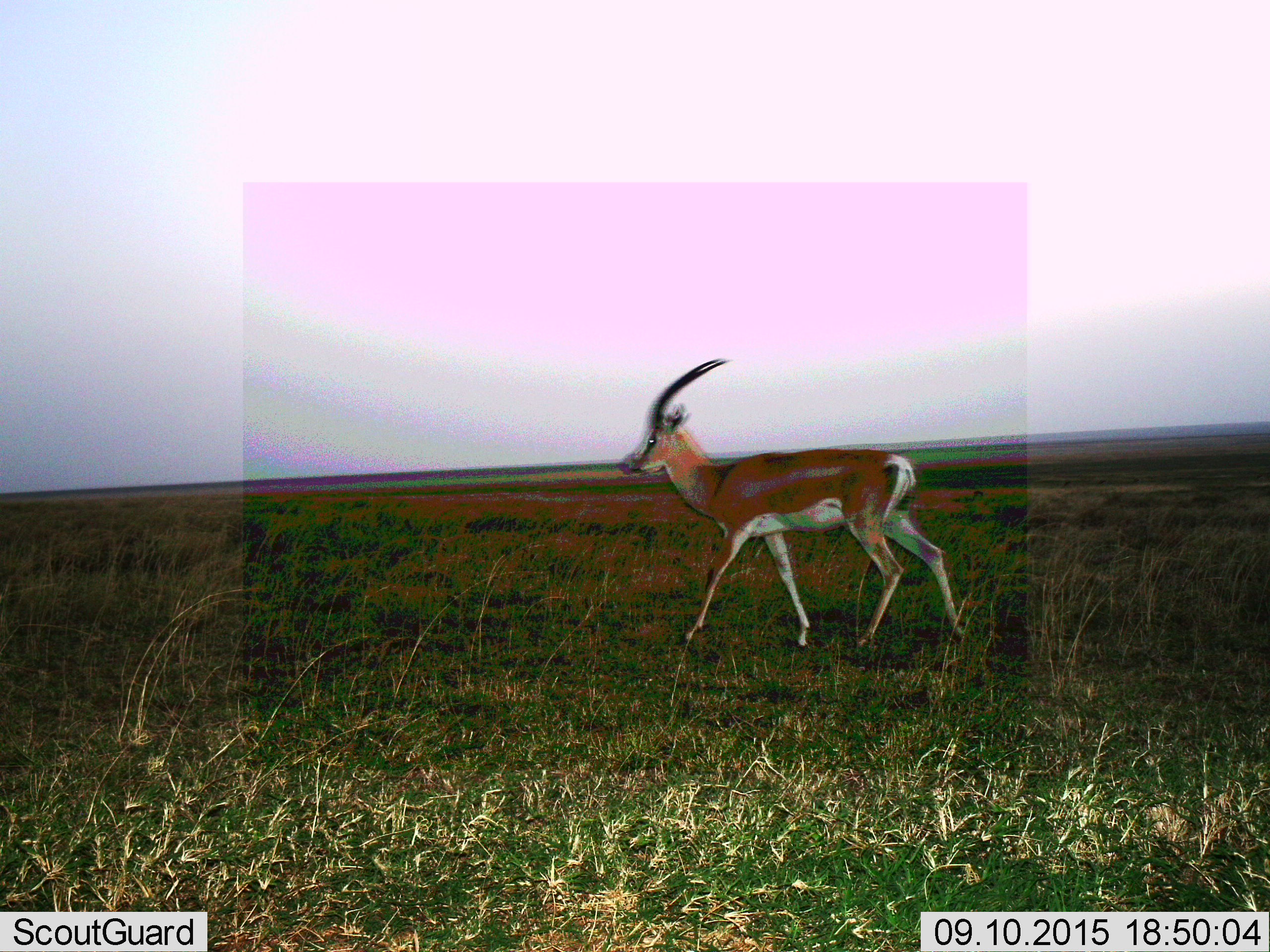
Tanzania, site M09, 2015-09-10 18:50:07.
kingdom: Animalia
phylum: Chordata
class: Mammalia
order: Artiodactyla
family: Bovidae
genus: Nanger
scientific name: Nanger granti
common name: grant's gazelle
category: gazellegrants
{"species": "gazellegrants (grant's gazelle) (Nanger granti)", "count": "1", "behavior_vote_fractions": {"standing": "12%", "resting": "0%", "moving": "88%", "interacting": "0%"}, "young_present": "0%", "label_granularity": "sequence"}